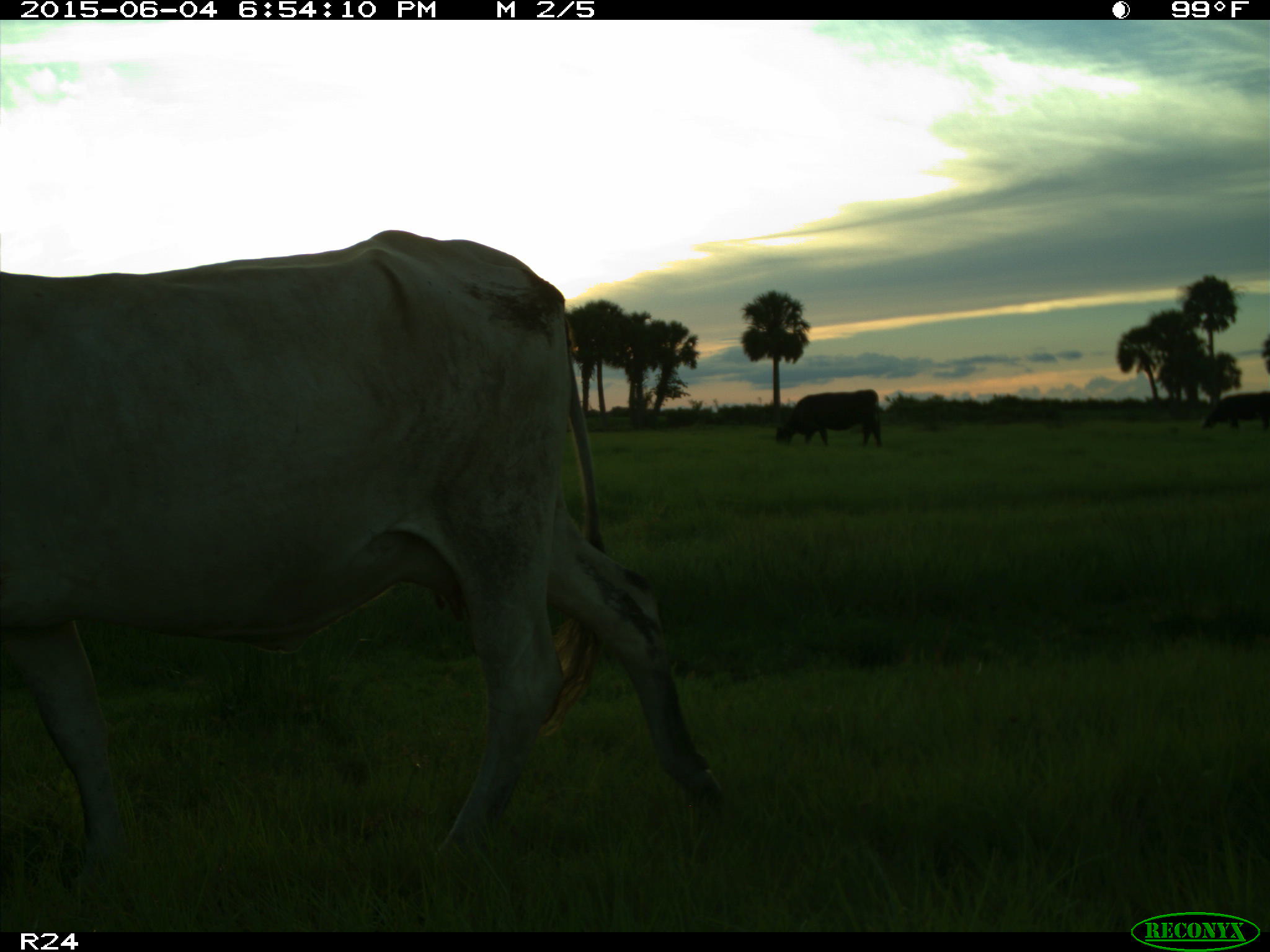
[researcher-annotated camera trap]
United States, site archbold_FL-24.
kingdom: Animalia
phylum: Chordata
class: Mammalia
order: Artiodactyla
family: Bovidae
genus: Bos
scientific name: Bos taurus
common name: domestic cow